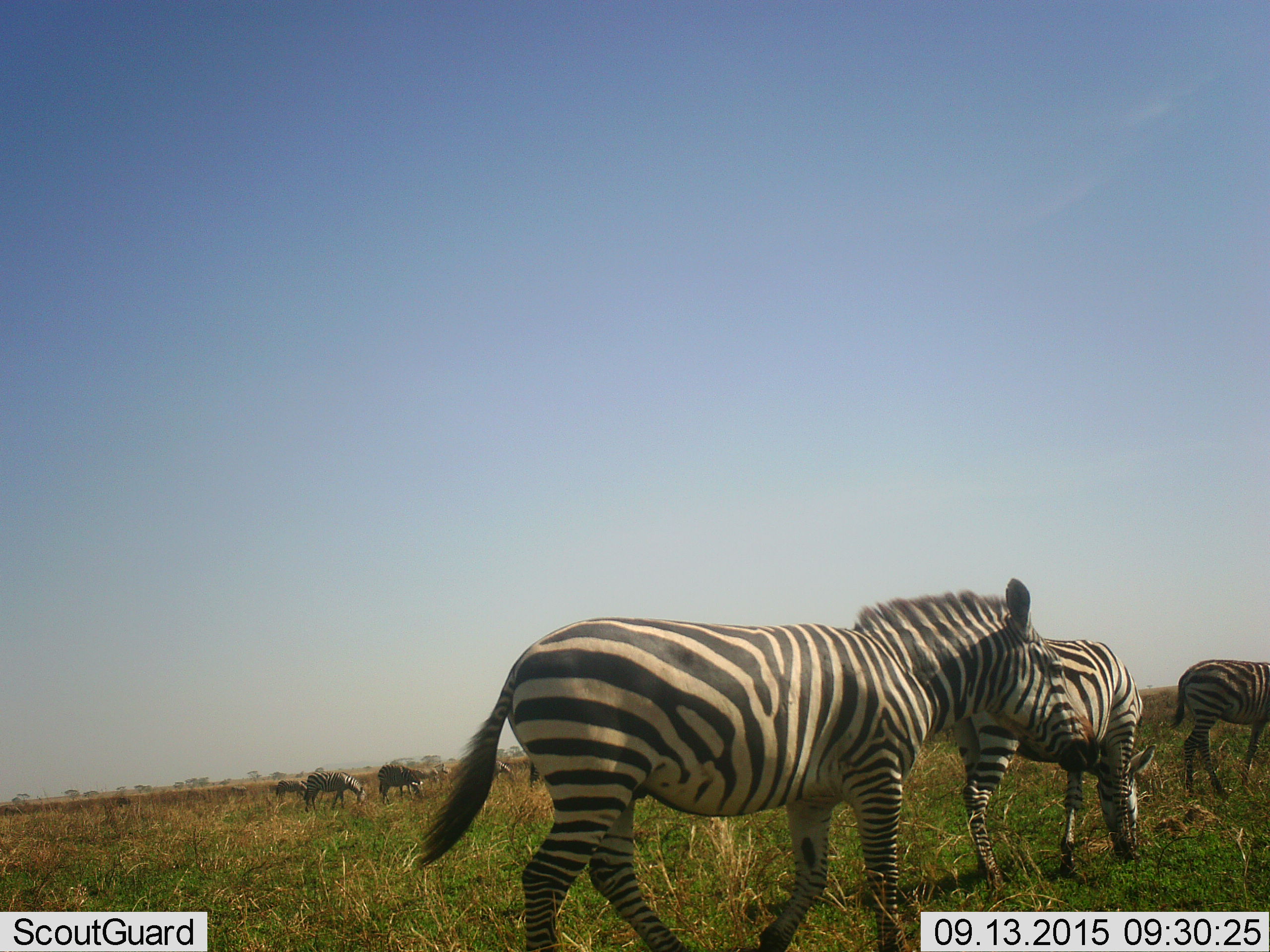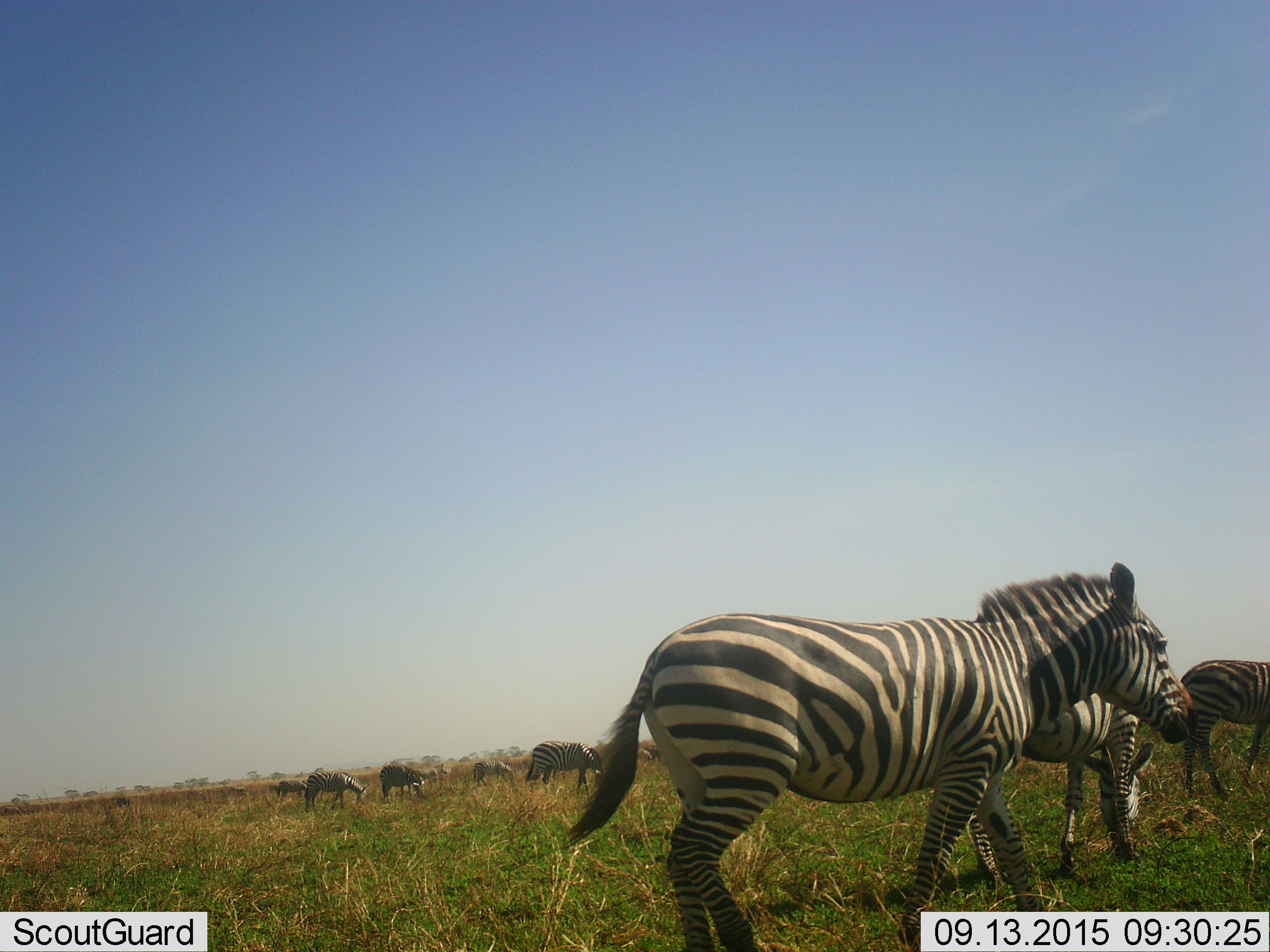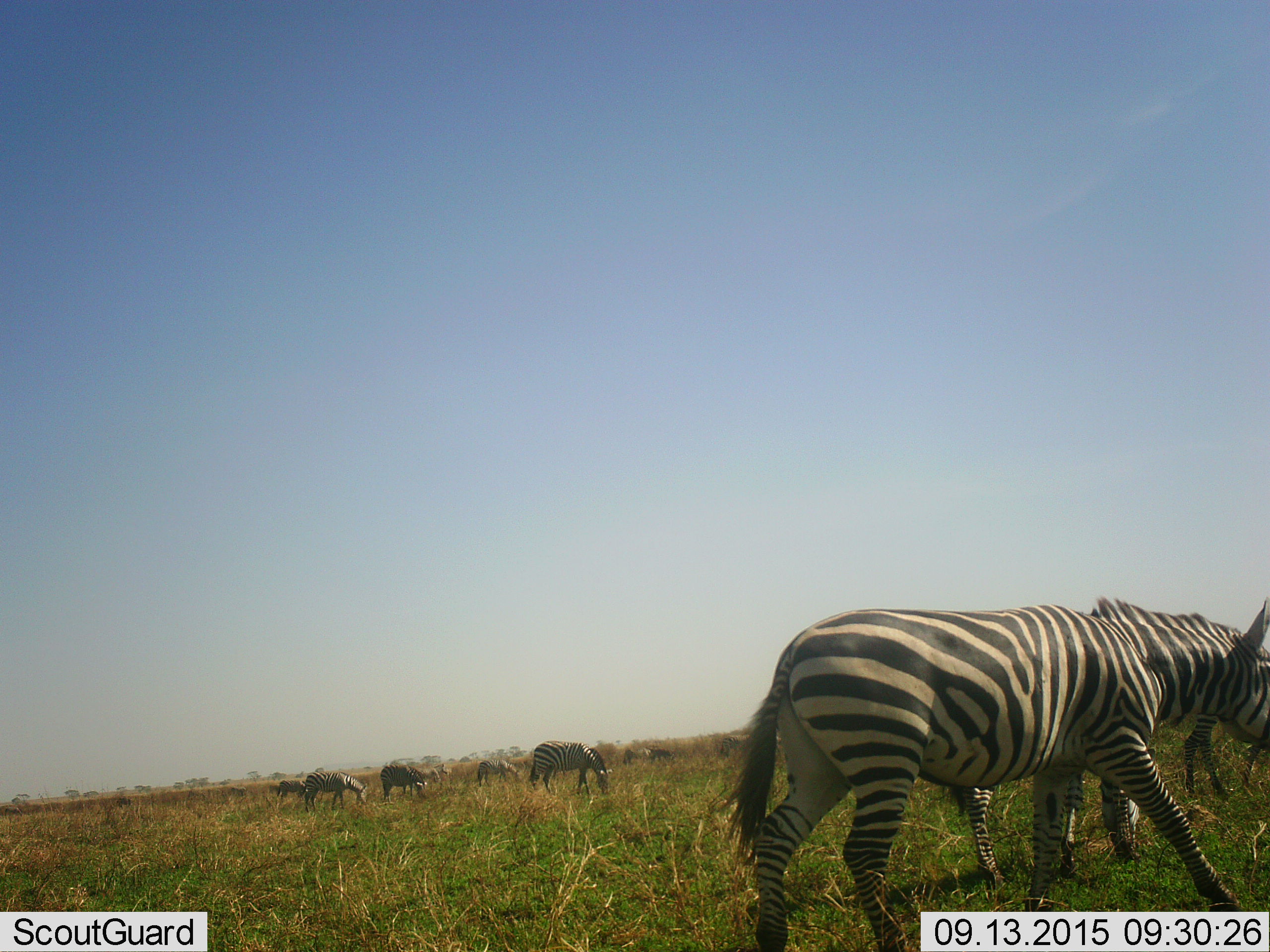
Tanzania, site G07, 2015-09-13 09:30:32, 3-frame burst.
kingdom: Animalia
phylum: Chordata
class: Mammalia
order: Perissodactyla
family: Equidae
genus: Equus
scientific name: Equus quagga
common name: plains zebra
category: zebra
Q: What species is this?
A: Zebra (plains zebra) (Equus quagga).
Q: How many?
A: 11-50.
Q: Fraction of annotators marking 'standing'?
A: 33%.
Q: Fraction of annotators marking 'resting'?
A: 0%.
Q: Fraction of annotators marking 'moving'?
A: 100%.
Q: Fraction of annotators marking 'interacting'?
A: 0%.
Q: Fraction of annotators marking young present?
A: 22%.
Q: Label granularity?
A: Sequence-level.